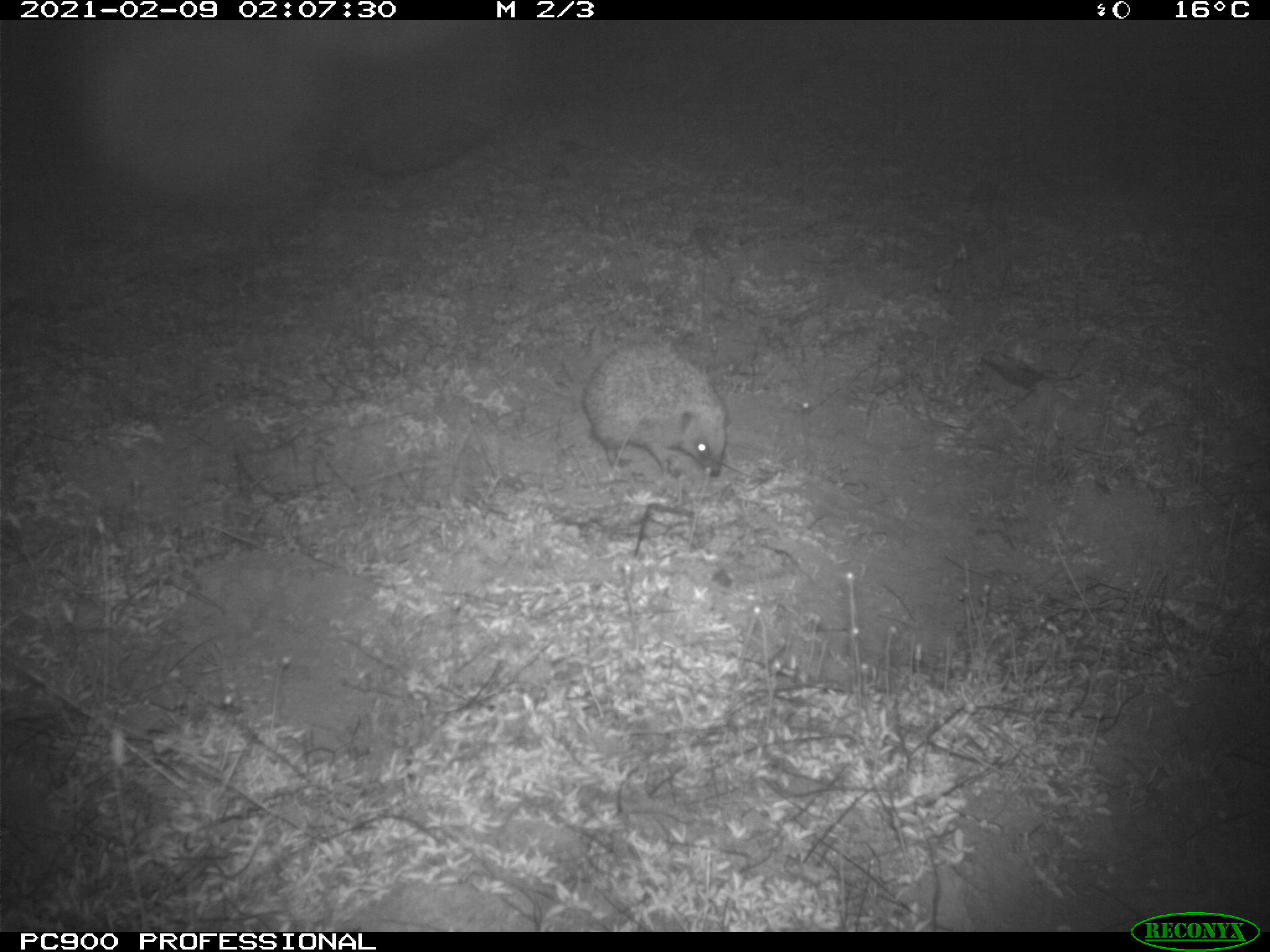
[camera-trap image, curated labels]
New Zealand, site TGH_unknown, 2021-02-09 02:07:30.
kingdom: Animalia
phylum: Chordata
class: Mammalia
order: Eulipotyphla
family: Erinaceidae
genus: Erinaceus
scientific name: Erinaceus europaeus europaeus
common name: european hedgehog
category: hedgehog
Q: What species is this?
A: Hedgehog (european hedgehog) (Erinaceus europaeus europaeus).